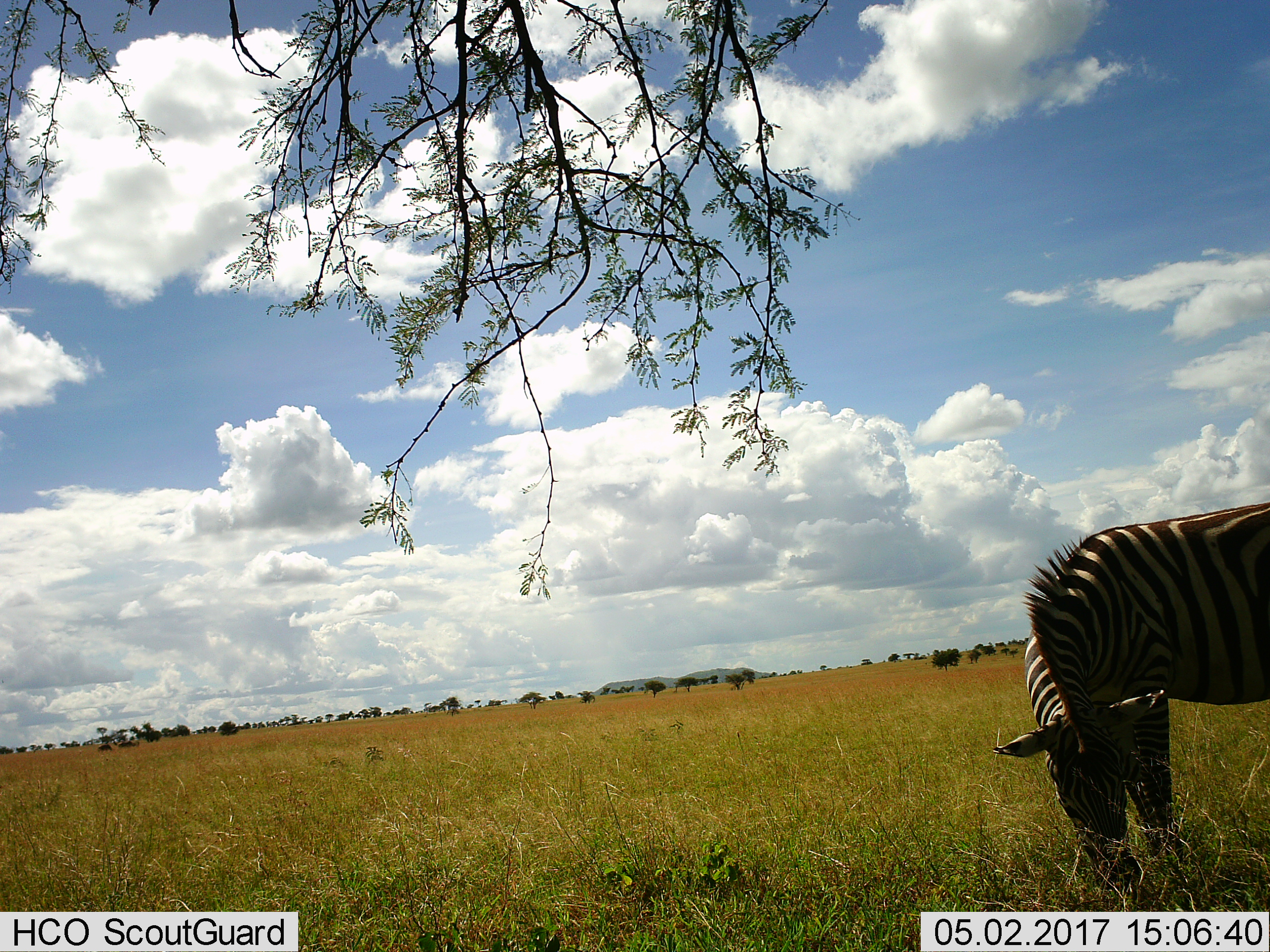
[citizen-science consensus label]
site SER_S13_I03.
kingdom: Animalia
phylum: Chordata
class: Mammalia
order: Perissodactyla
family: Equidae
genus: Equus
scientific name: Equus quagga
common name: plains zebra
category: zebraplains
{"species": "zebraplains (plains zebra) (Equus quagga)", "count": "1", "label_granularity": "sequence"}